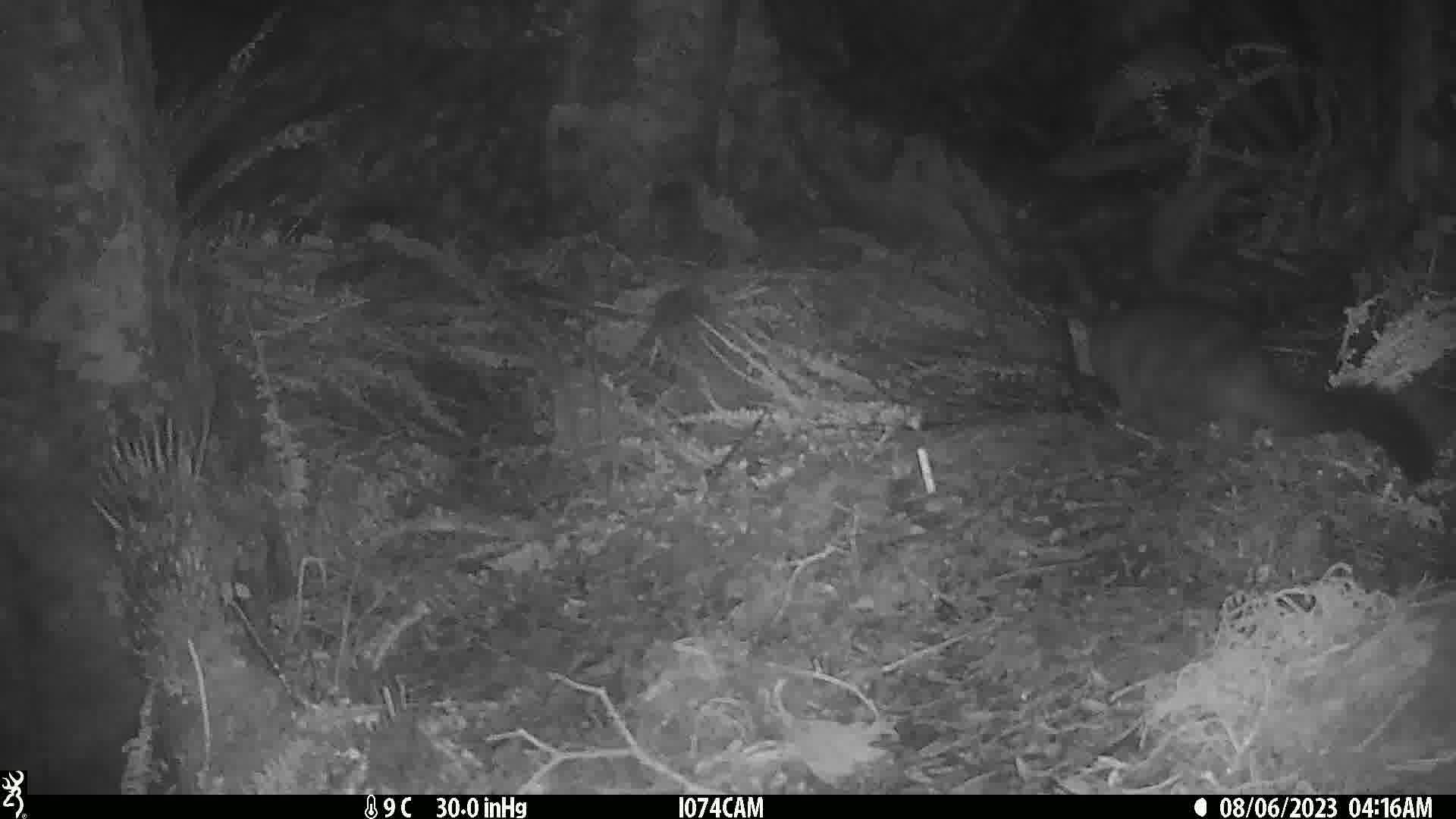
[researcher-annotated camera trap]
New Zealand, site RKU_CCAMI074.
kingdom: Animalia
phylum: Chordata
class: Mammalia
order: Diprotodontia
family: Phalangeridae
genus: Trichosurus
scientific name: Trichosurus vulpecula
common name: common brushtail possum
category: possum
Possum (common brushtail possum) (Trichosurus vulpecula).